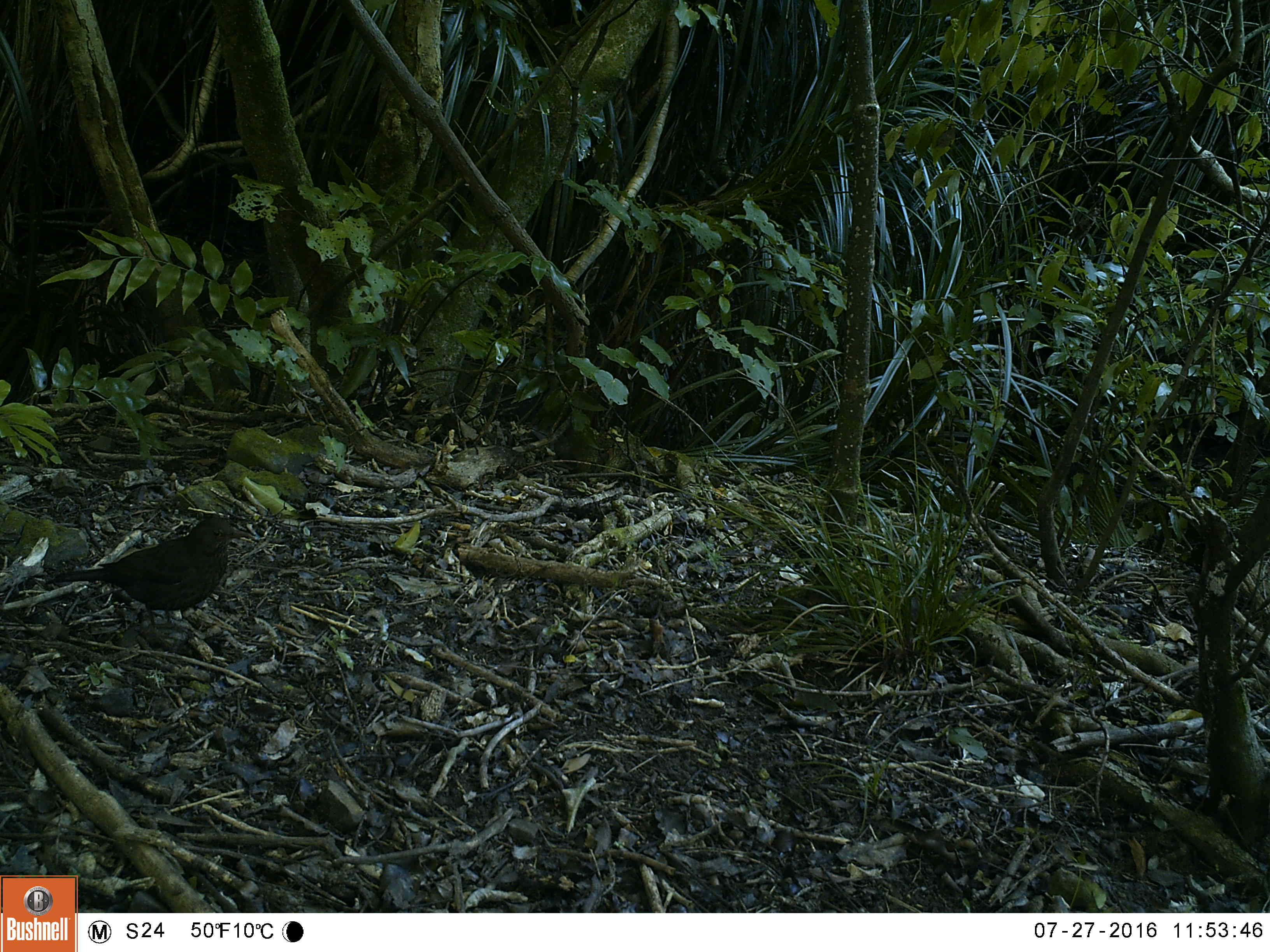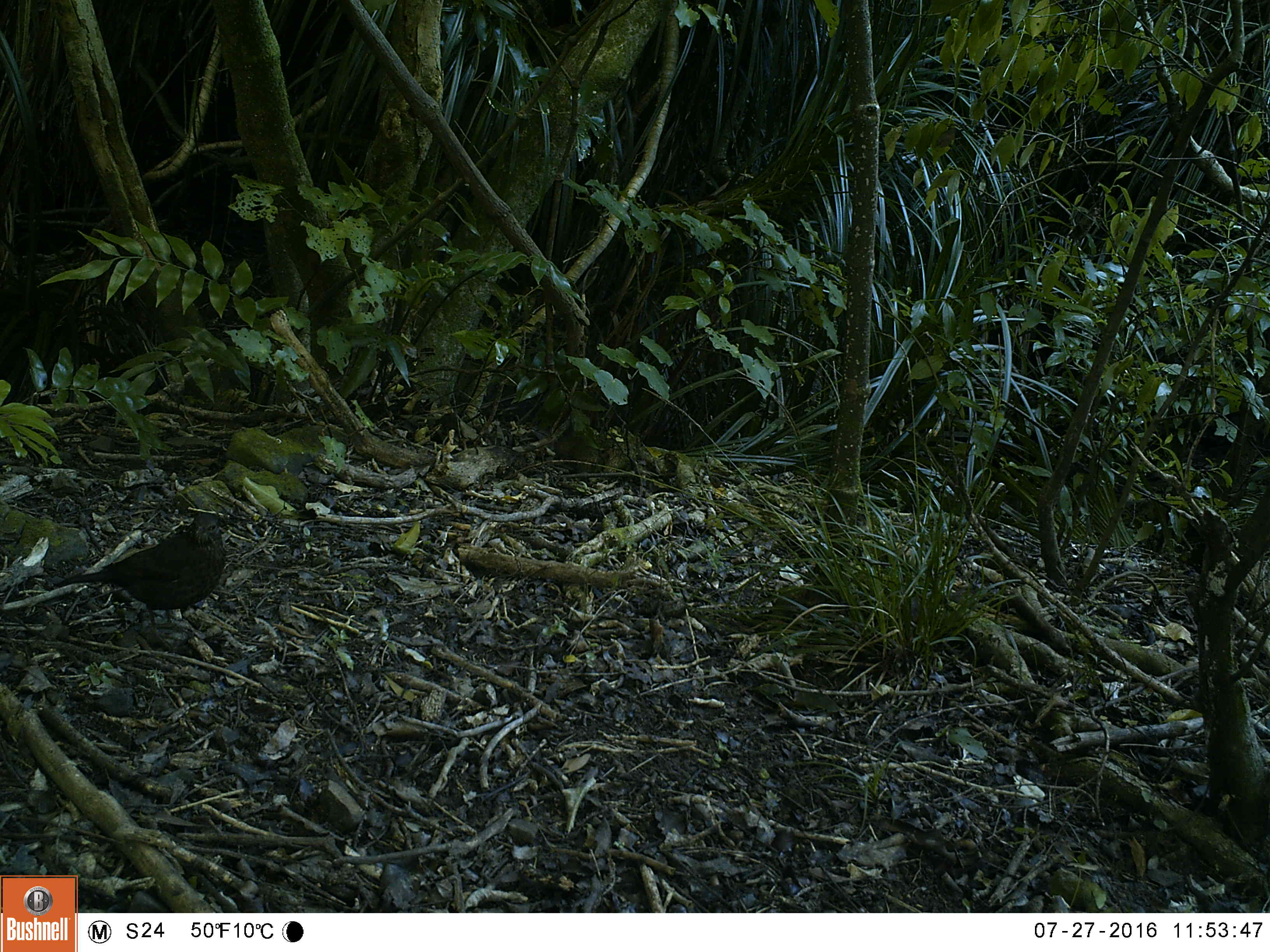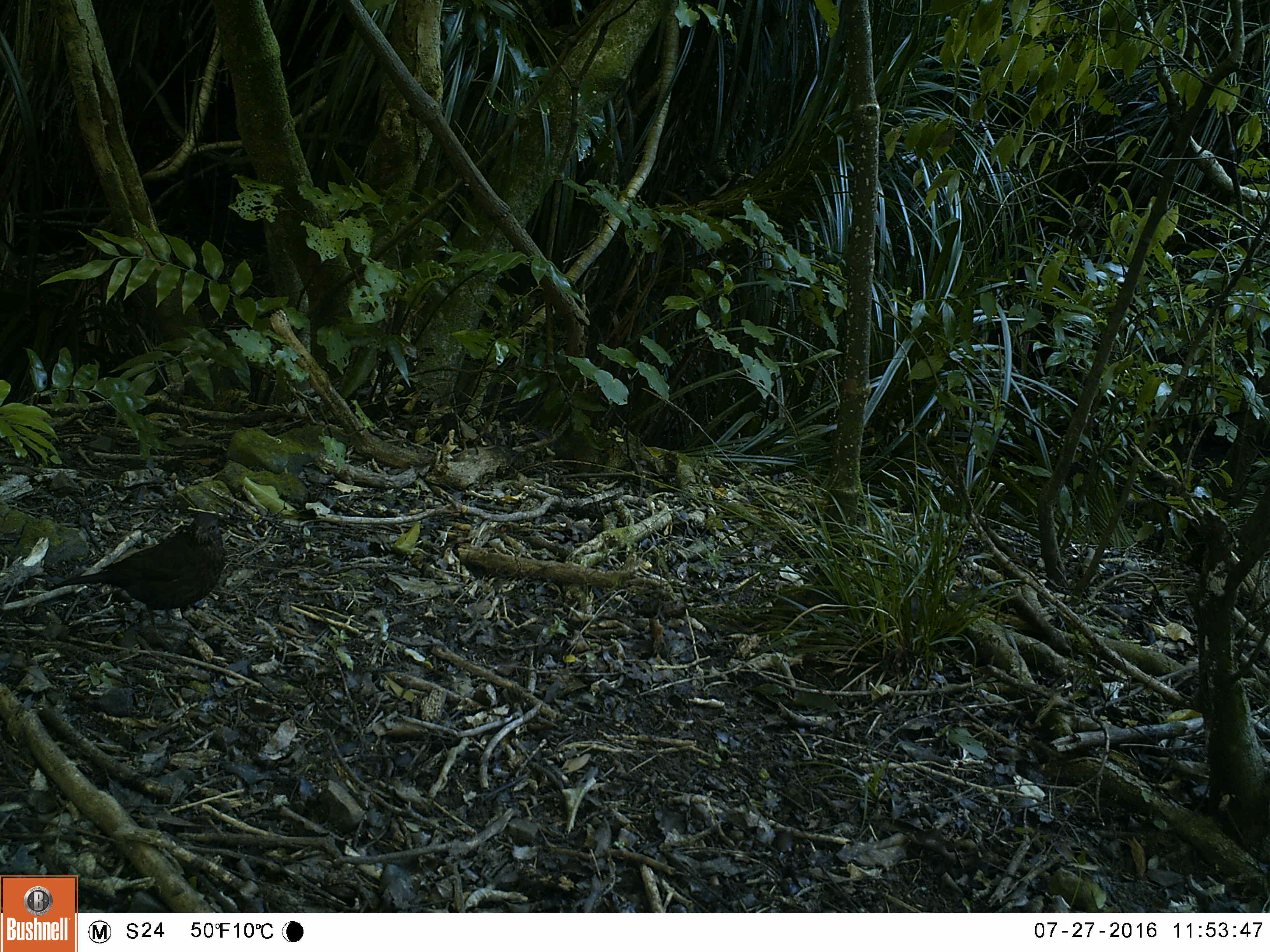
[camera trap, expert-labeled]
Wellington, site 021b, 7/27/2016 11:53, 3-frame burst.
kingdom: Animalia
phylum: Chordata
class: Aves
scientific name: Aves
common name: bird